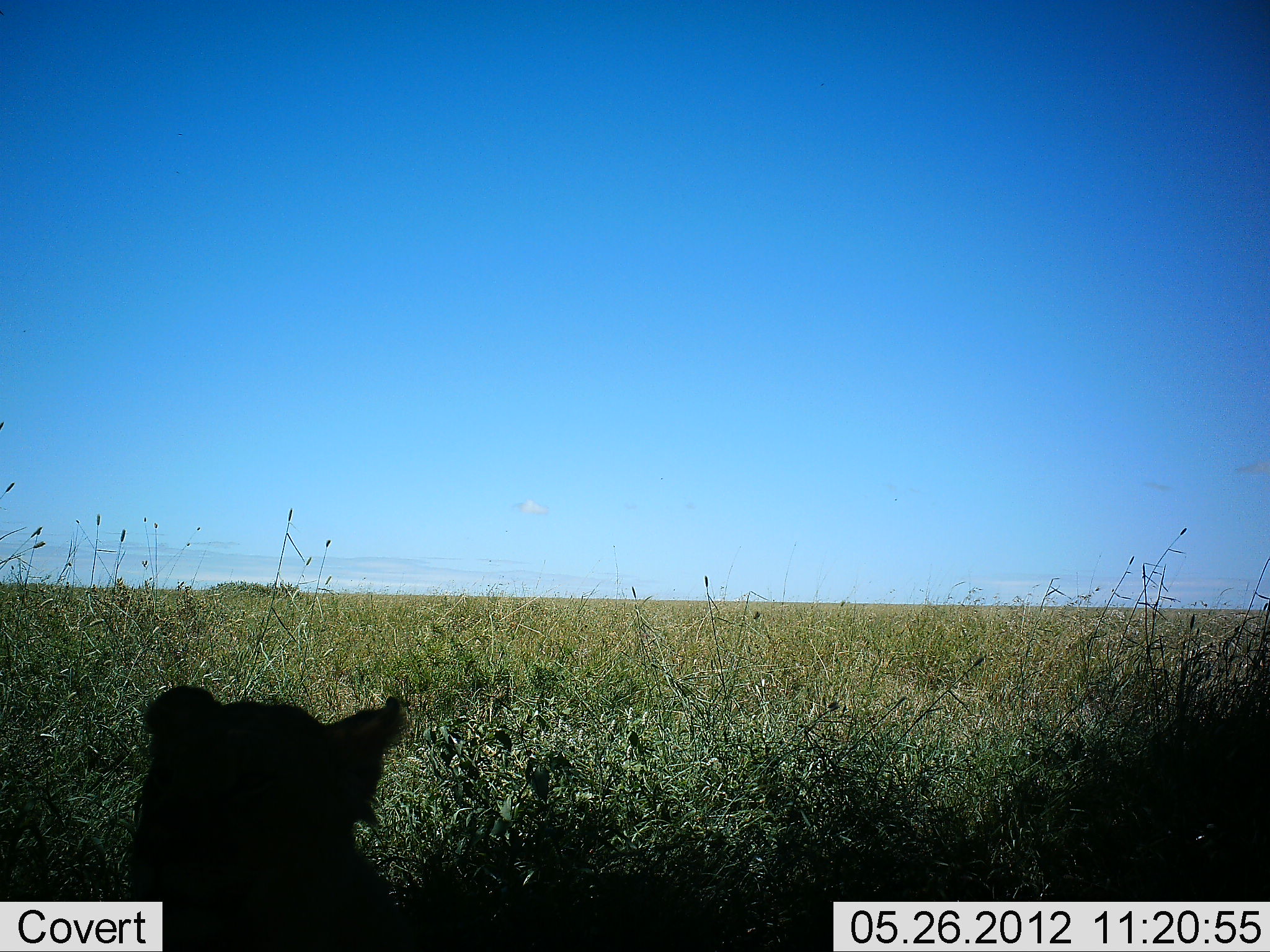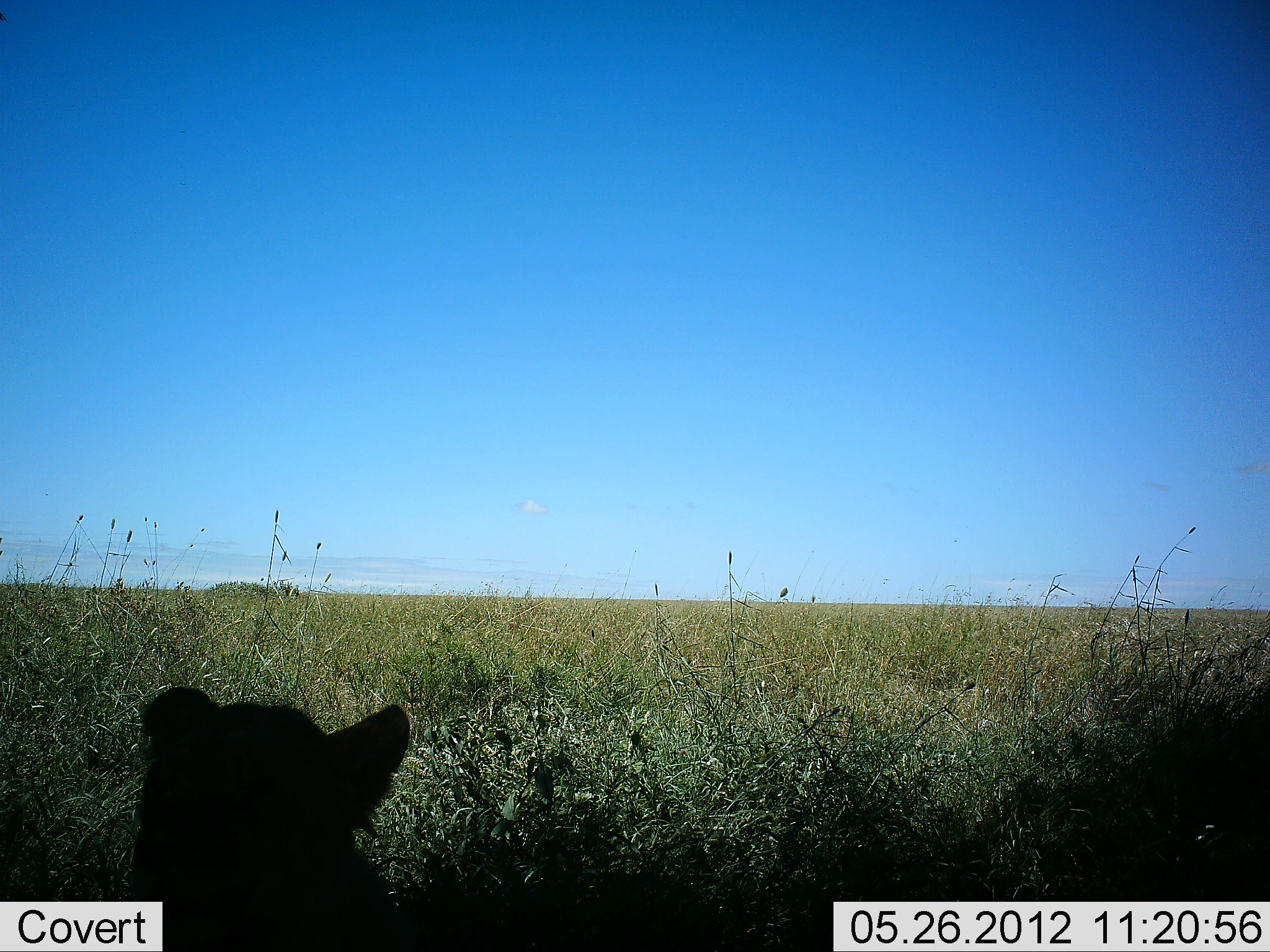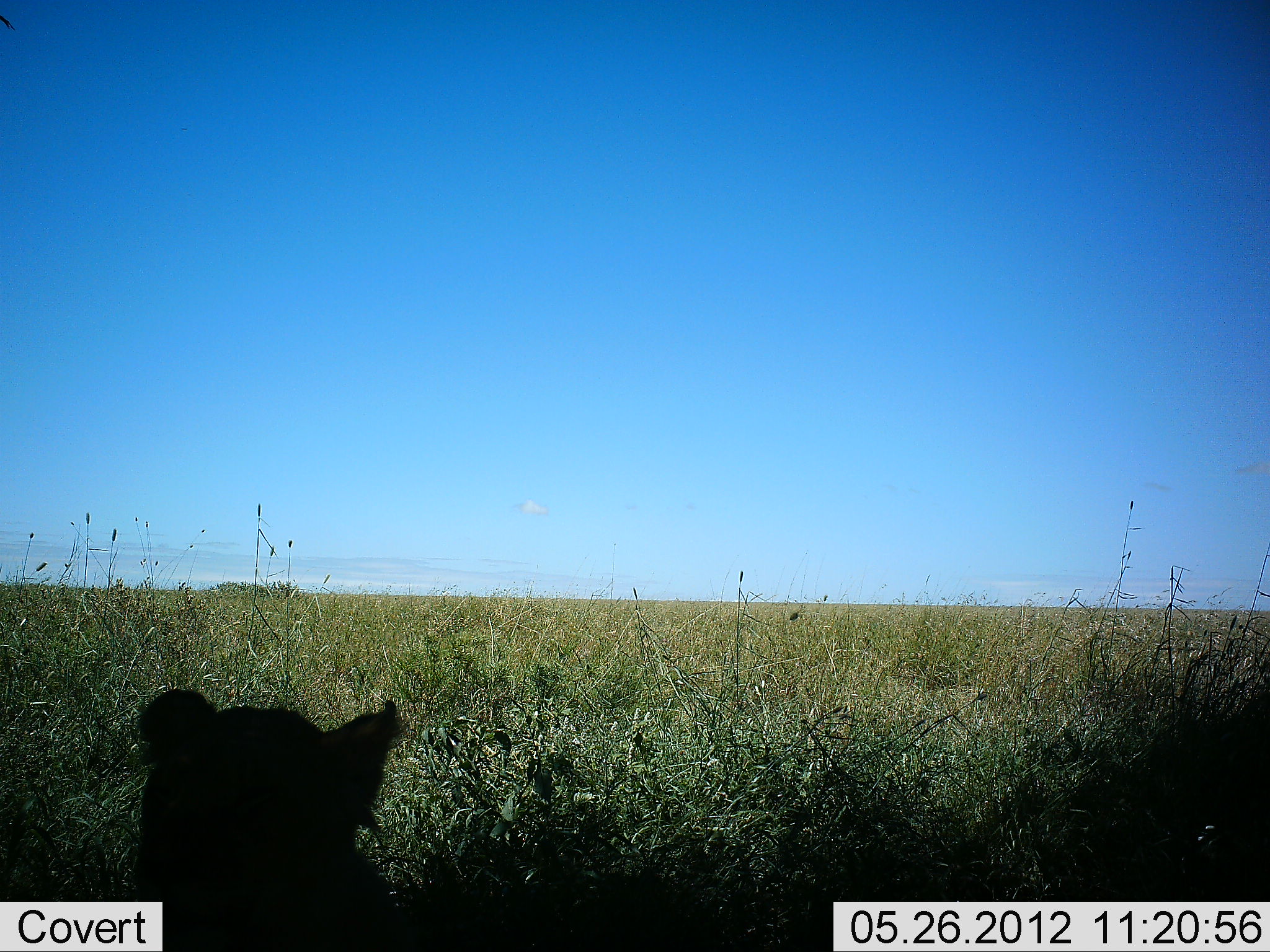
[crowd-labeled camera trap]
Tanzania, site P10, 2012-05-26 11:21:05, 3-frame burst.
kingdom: Animalia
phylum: Chordata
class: Mammalia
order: Carnivora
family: Felidae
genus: Panthera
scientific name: Panthera leo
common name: lion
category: lionfemale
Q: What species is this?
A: Lionfemale (lion) (Panthera leo).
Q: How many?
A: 1.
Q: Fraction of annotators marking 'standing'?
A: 10%.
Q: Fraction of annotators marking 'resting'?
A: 90%.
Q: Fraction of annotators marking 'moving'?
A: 0%.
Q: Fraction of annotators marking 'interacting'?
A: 0%.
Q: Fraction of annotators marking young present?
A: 0%.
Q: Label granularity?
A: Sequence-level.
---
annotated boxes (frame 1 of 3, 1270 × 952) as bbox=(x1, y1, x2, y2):
animal: bbox=(122, 680, 414, 950)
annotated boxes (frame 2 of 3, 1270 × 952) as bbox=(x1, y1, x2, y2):
animal: bbox=(123, 683, 422, 952)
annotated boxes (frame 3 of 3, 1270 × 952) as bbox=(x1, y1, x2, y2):
animal: bbox=(127, 685, 422, 951)